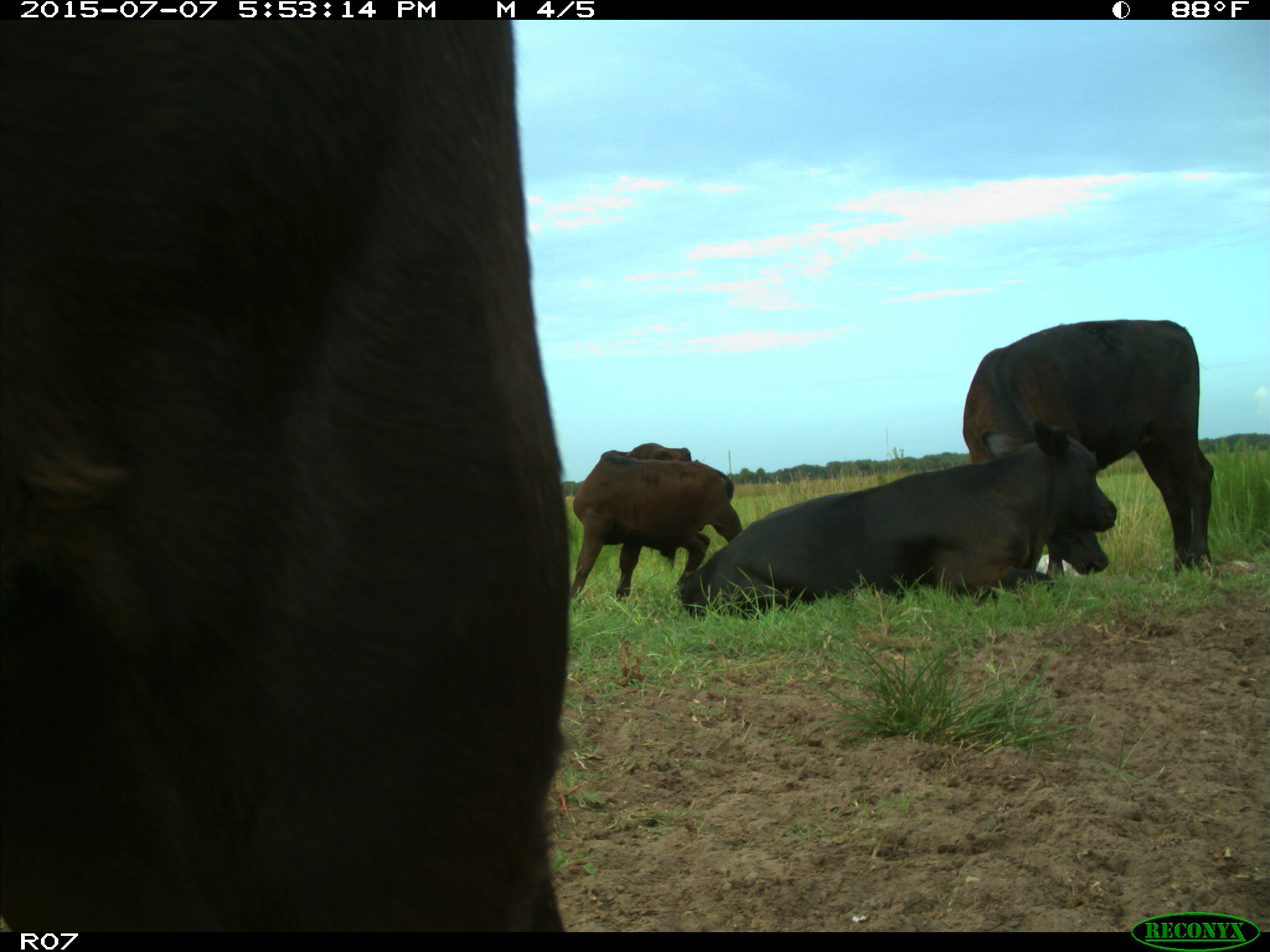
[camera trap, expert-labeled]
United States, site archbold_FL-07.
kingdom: Animalia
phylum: Chordata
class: Mammalia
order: Artiodactyla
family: Bovidae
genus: Bos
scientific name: Bos taurus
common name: domestic cow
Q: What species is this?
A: Bos taurus (domestic cow).